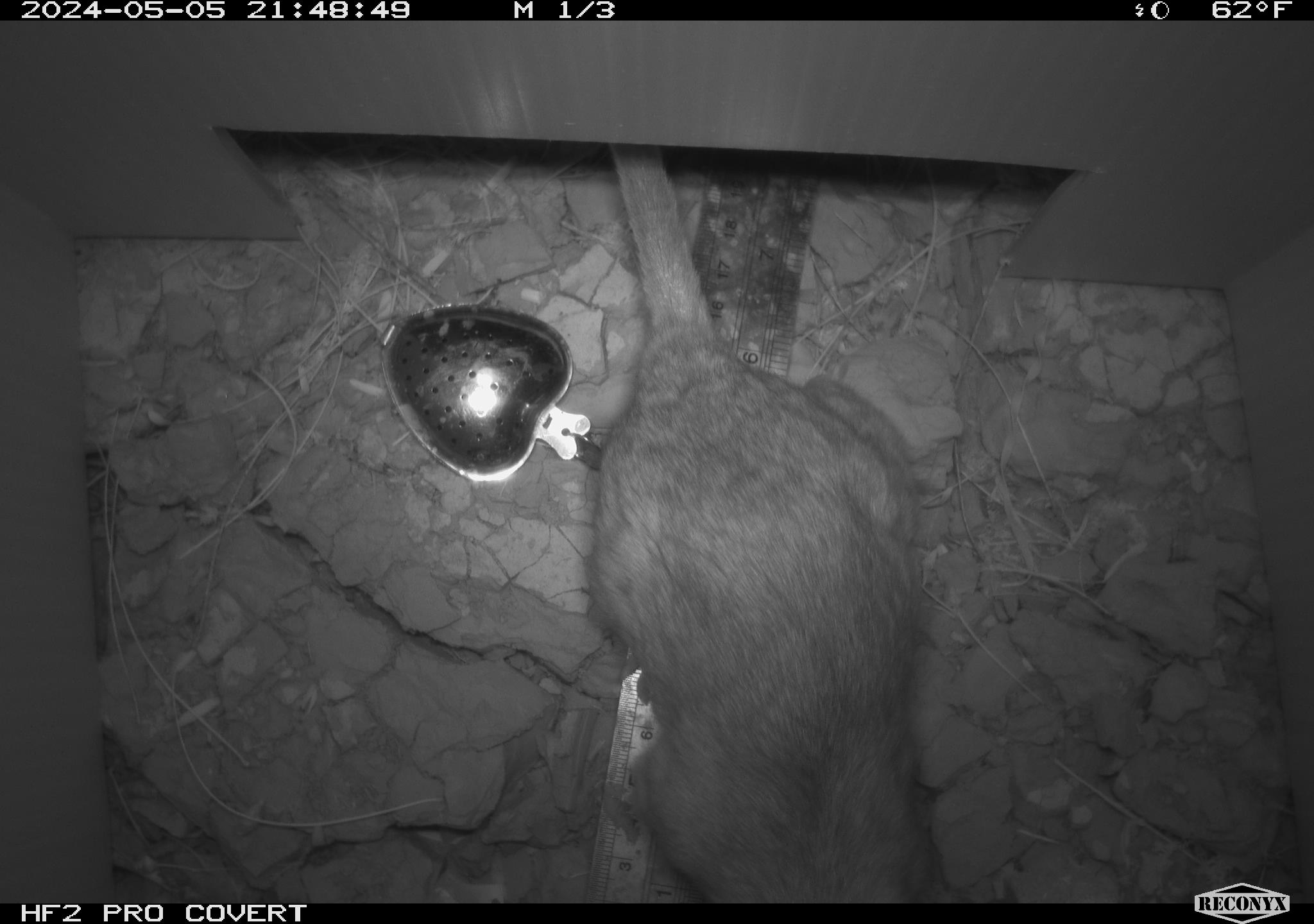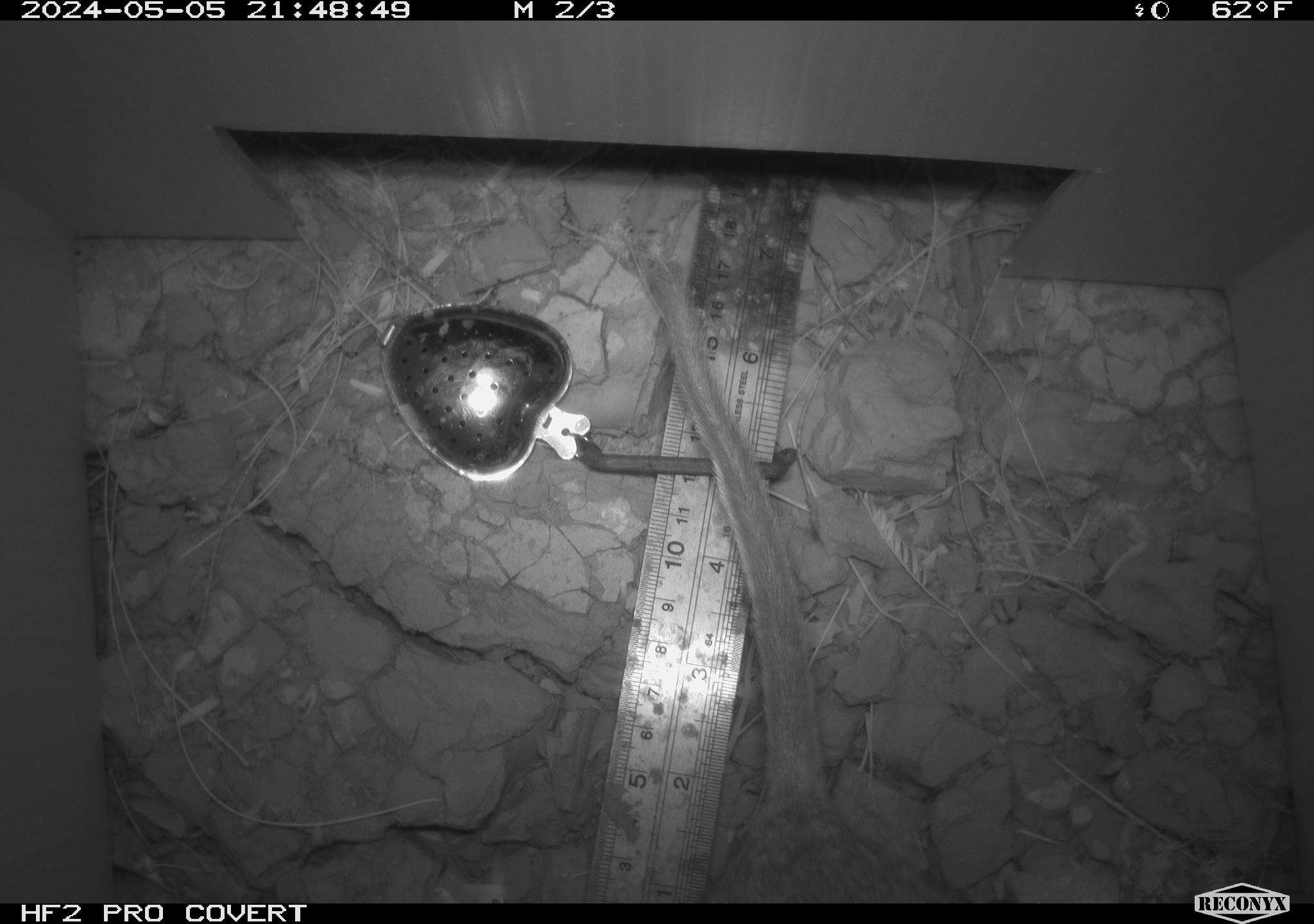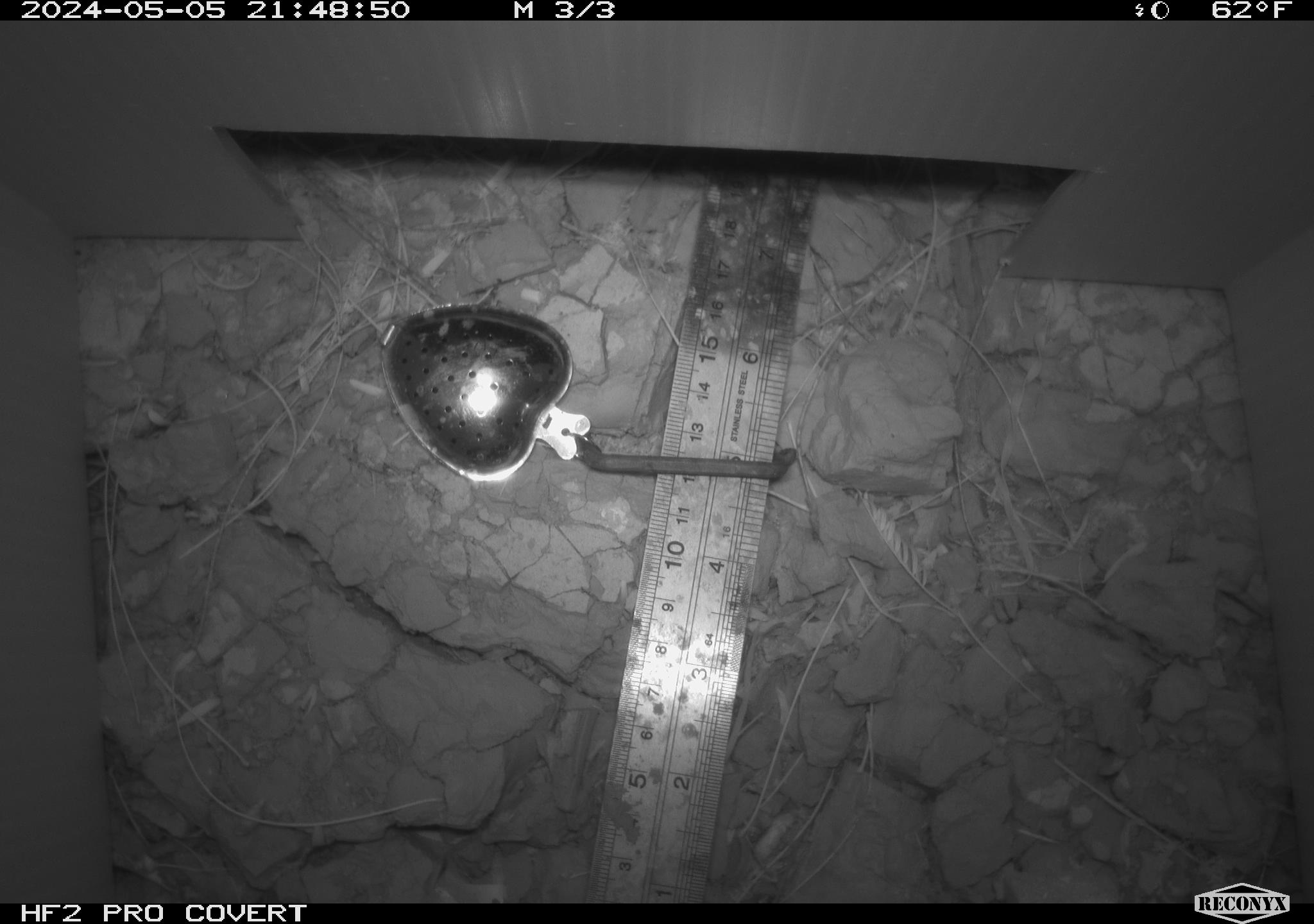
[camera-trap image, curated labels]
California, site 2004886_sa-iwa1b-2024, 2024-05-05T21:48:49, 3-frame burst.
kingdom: Animalia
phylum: Chordata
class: Mammalia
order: Rodentia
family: Cricetidae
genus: Neotoma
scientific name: Neotoma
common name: pack rat or woodrat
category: neotoma species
Neotoma species (pack rat or woodrat) (Neotoma).